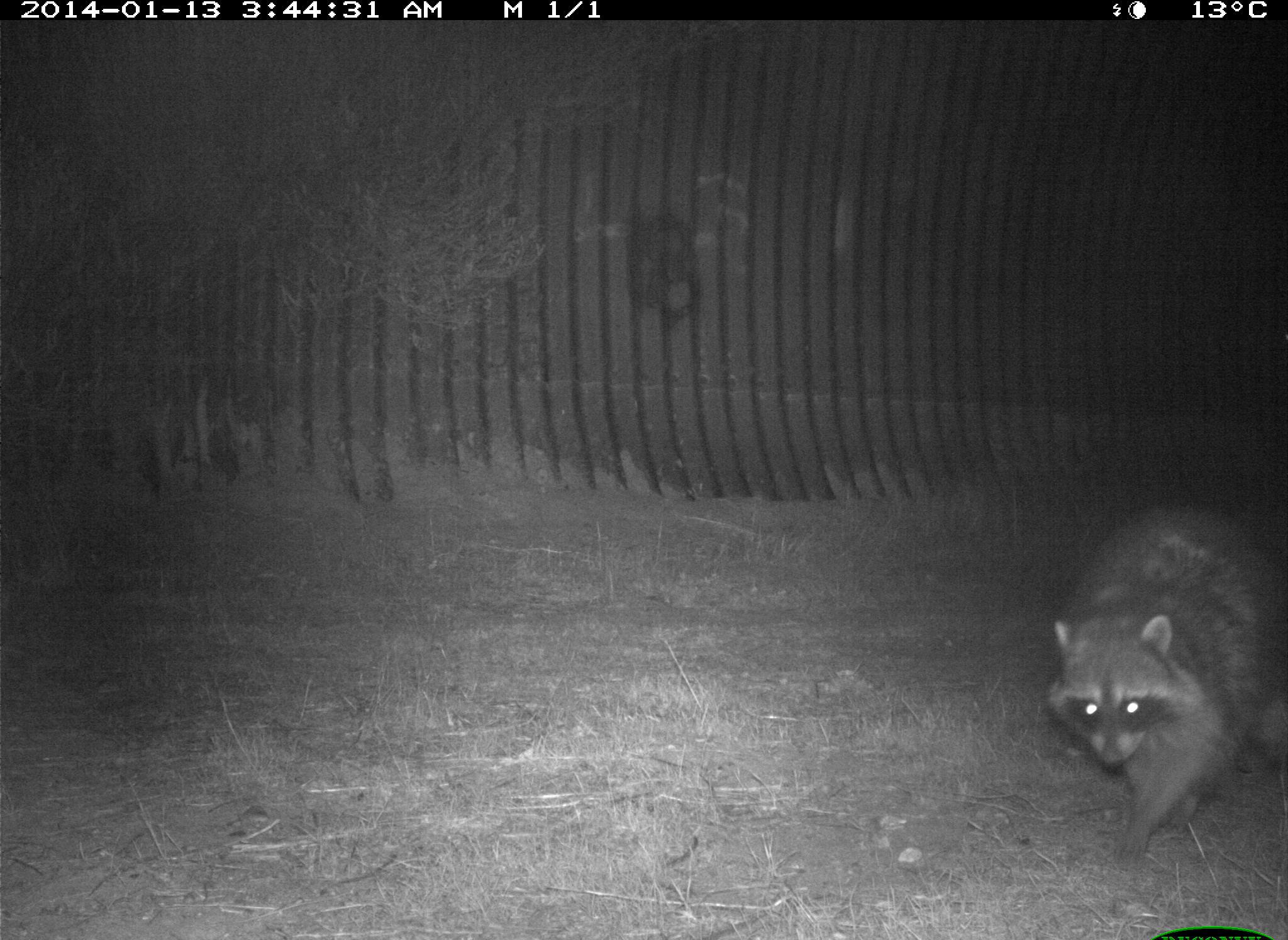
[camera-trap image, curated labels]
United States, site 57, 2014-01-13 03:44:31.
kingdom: Animalia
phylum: Chordata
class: Mammalia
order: Carnivora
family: Procyonidae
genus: Procyon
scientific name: Procyon lotor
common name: raccoon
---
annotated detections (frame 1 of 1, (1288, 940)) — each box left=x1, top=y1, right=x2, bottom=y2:
raccoon: left=1048, top=502, right=1288, bottom=878